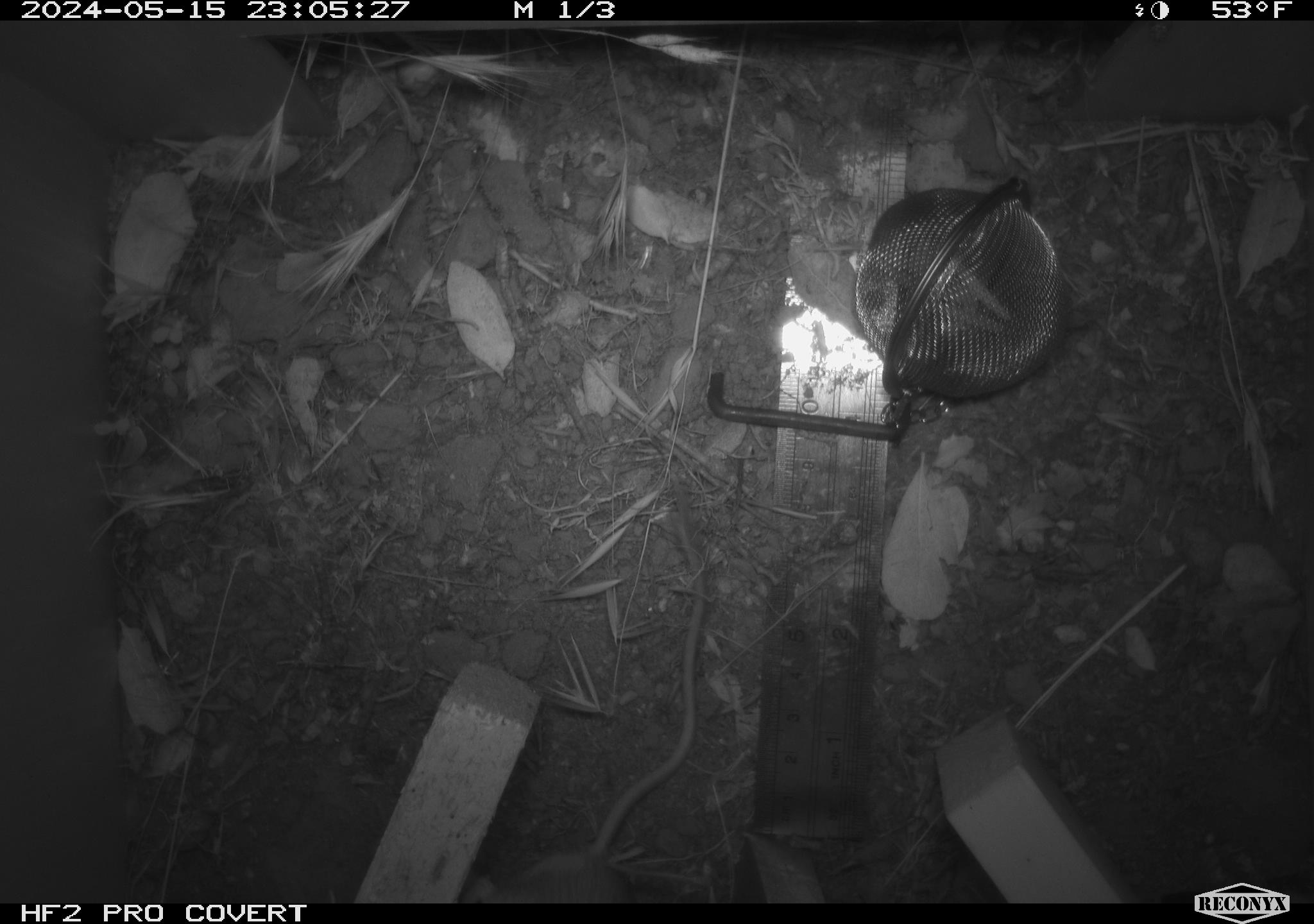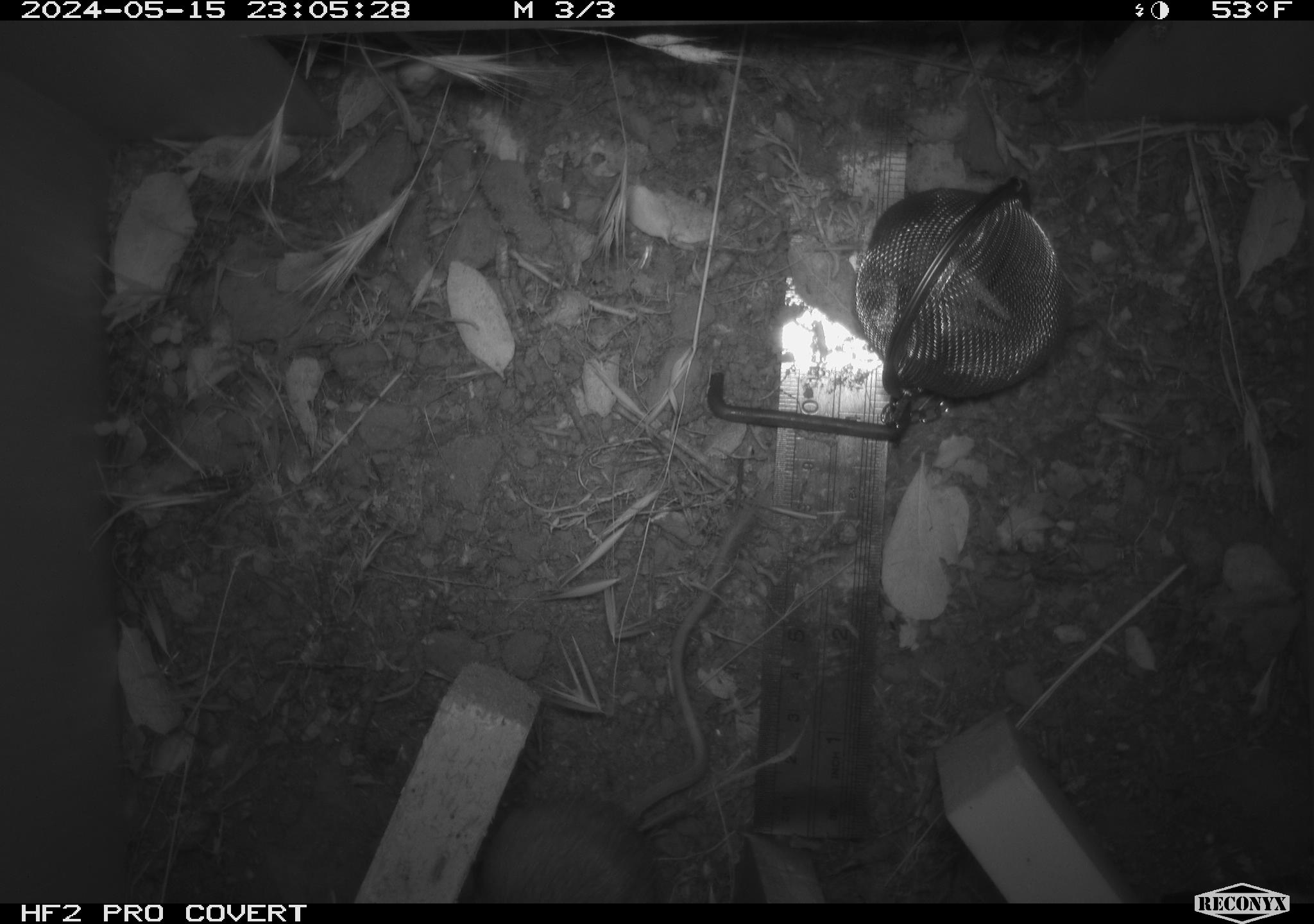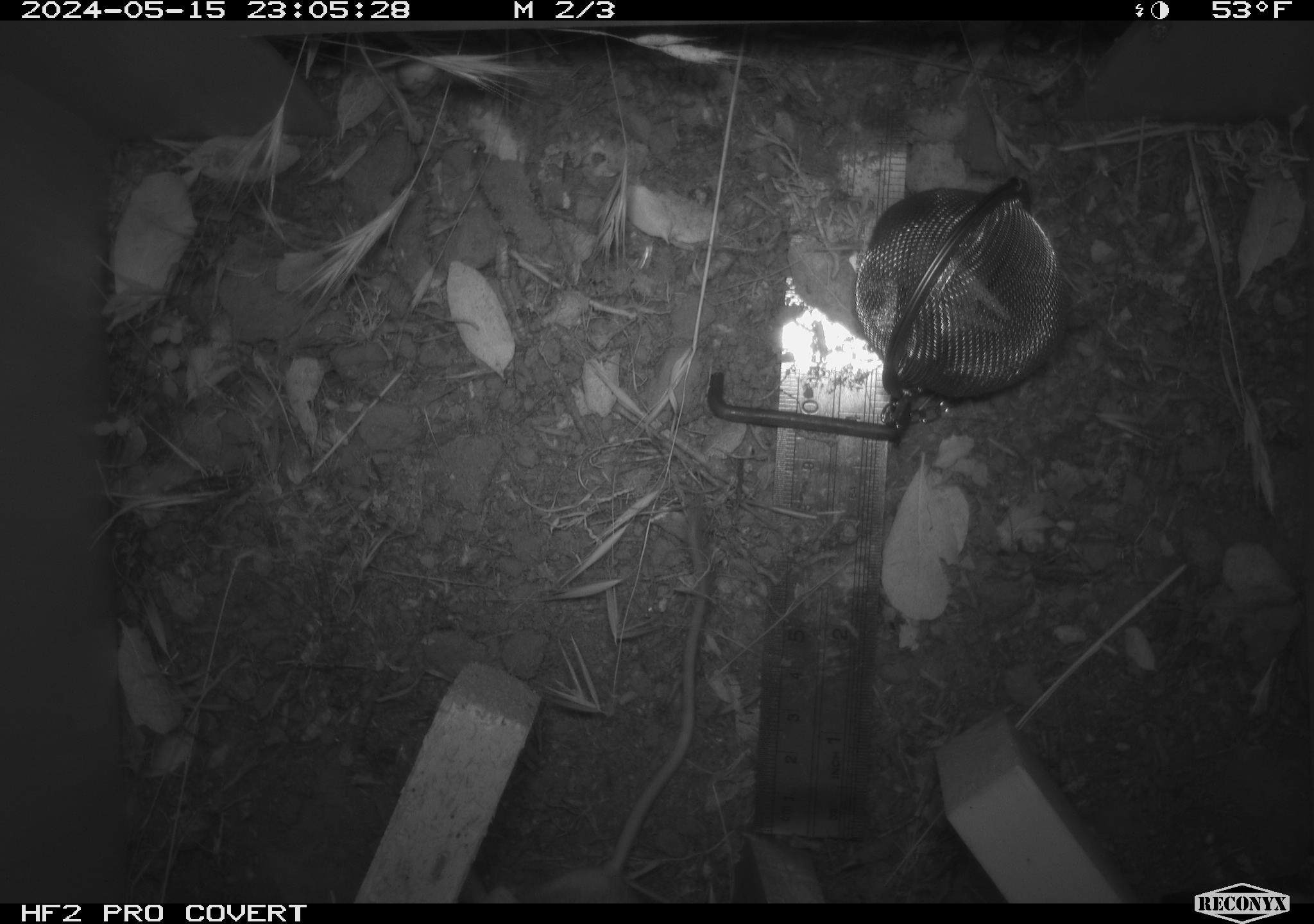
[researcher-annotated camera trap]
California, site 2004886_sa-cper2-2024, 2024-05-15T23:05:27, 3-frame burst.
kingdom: Animalia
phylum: Chordata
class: Mammalia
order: Rodentia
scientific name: Rodentia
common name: rodent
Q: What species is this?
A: Rodent (Rodentia).